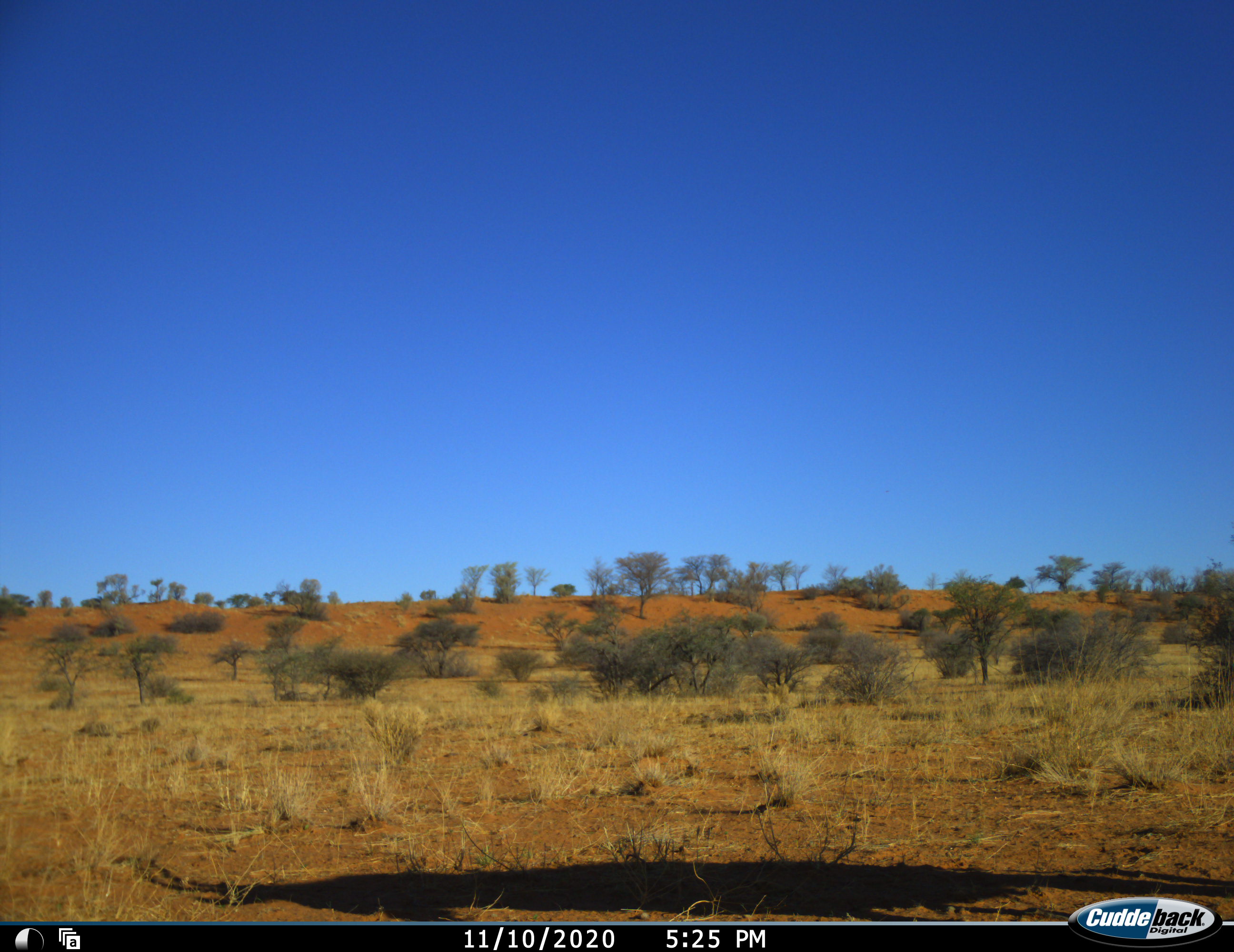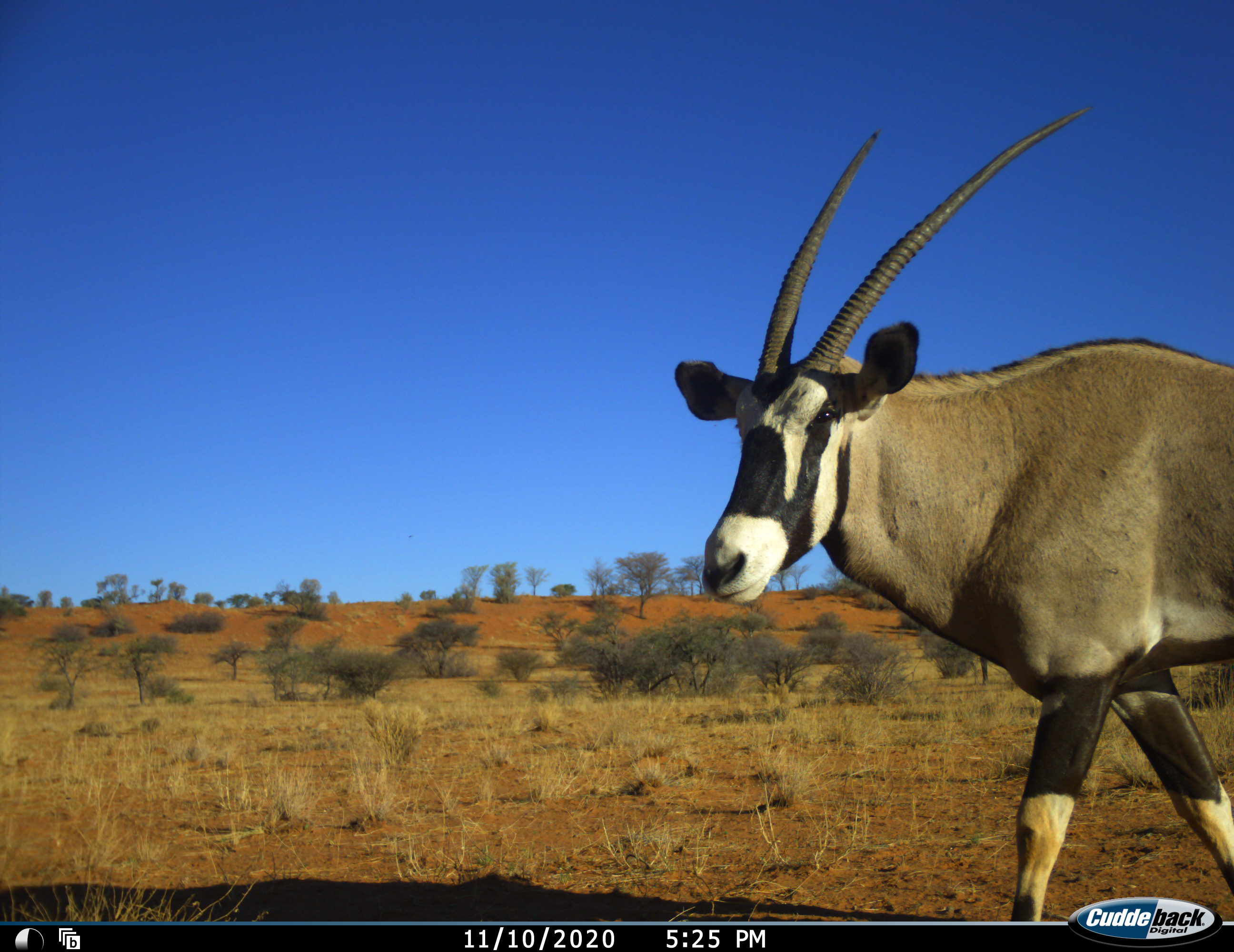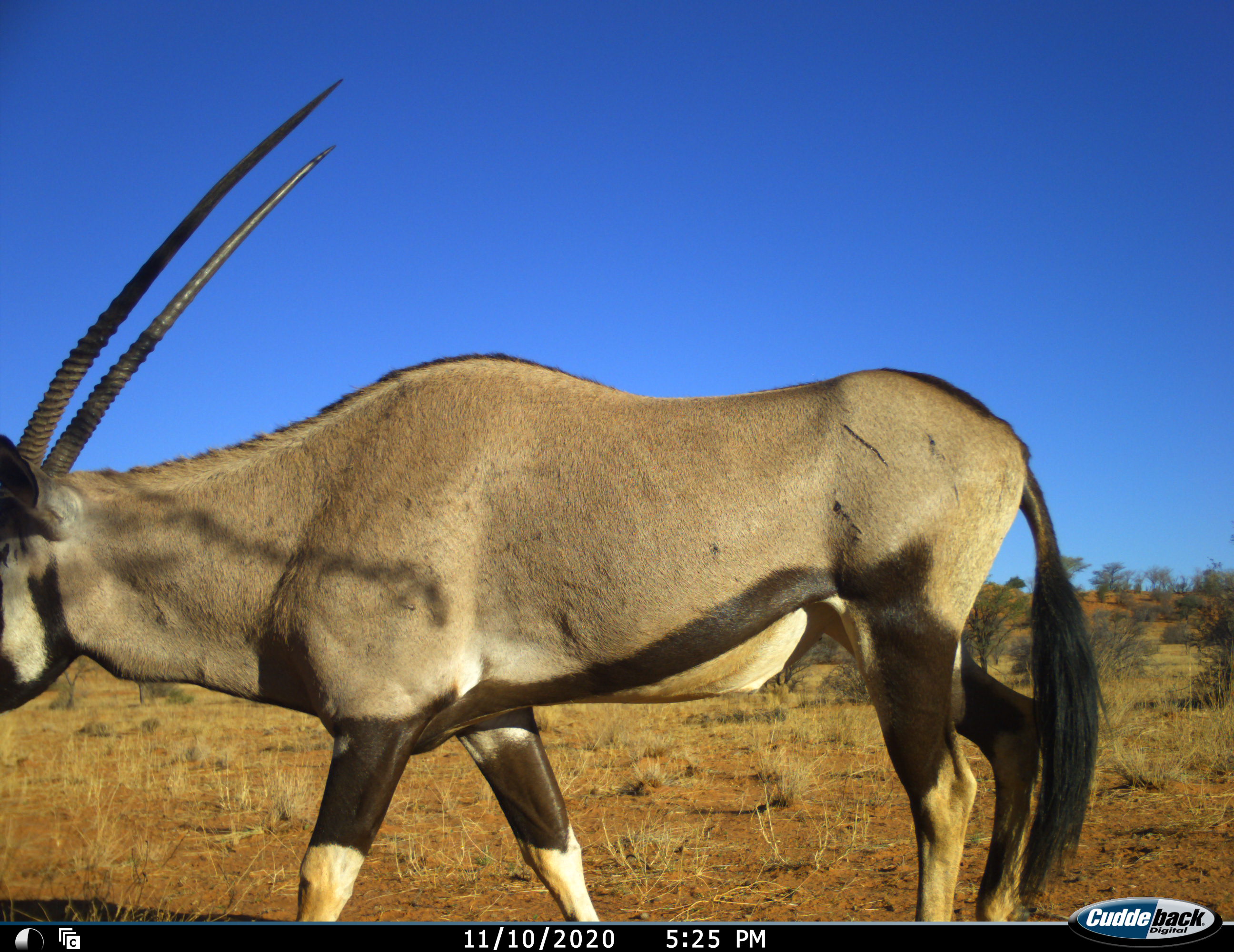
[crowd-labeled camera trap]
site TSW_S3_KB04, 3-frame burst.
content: unidentified animal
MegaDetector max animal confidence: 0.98